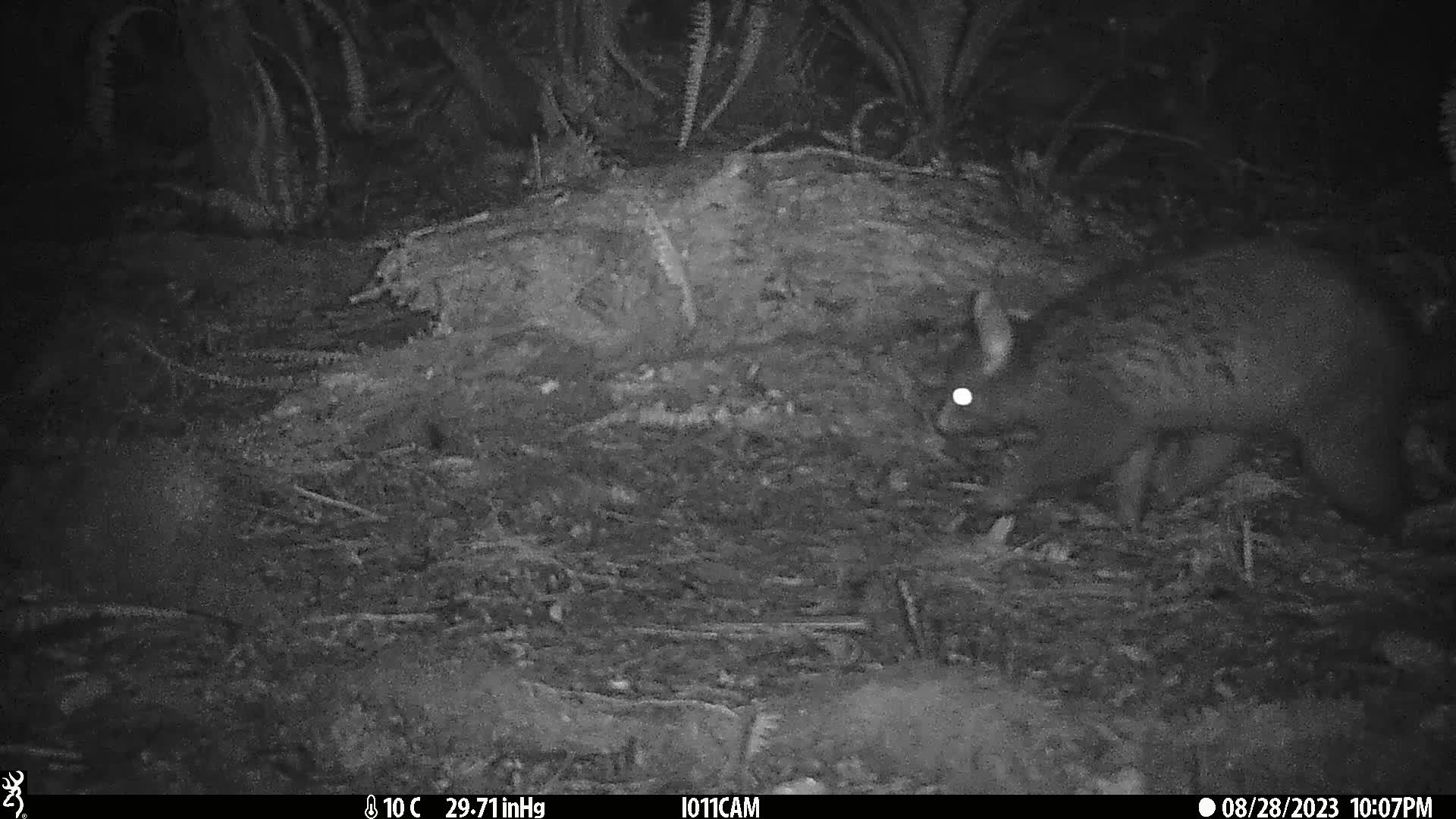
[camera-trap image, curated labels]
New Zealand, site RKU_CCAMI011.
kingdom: Animalia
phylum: Chordata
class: Mammalia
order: Diprotodontia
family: Phalangeridae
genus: Trichosurus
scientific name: Trichosurus vulpecula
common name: common brushtail possum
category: possum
Possum (common brushtail possum) (Trichosurus vulpecula).